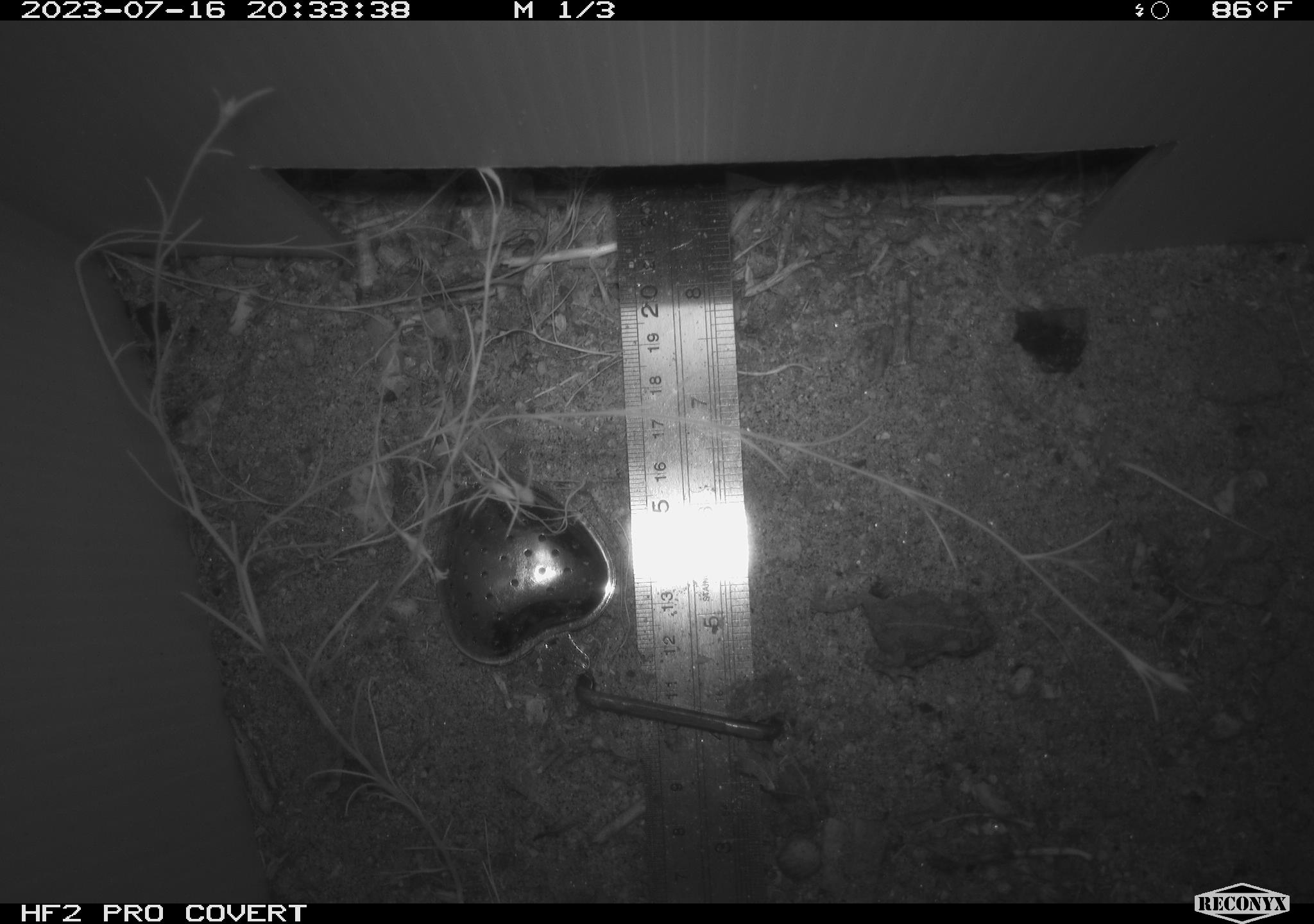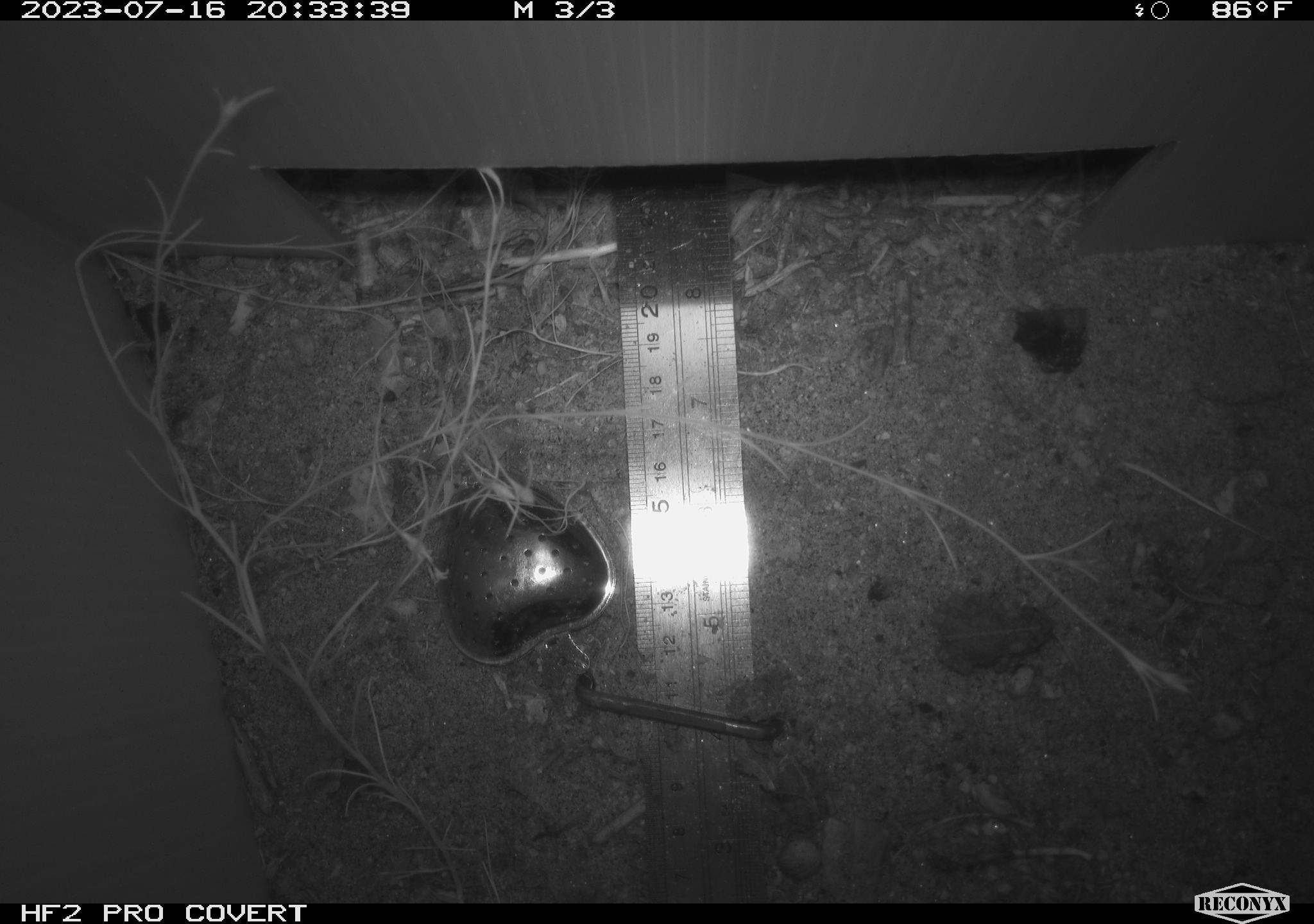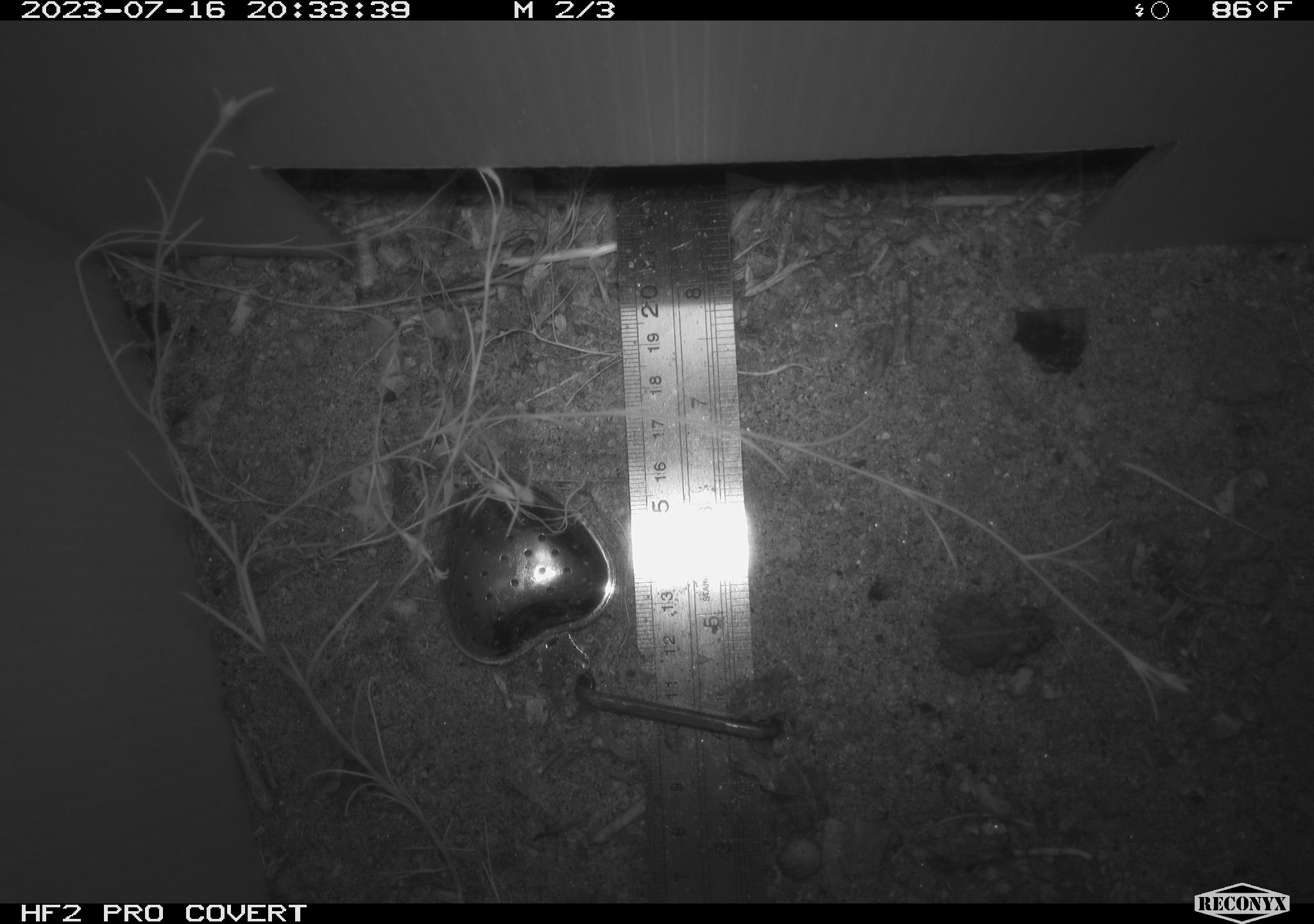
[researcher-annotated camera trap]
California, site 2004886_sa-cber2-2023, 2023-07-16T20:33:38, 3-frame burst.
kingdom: Animalia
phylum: Chordata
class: Amphibia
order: Anura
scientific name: Anura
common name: frogs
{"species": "frogs (Anura)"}